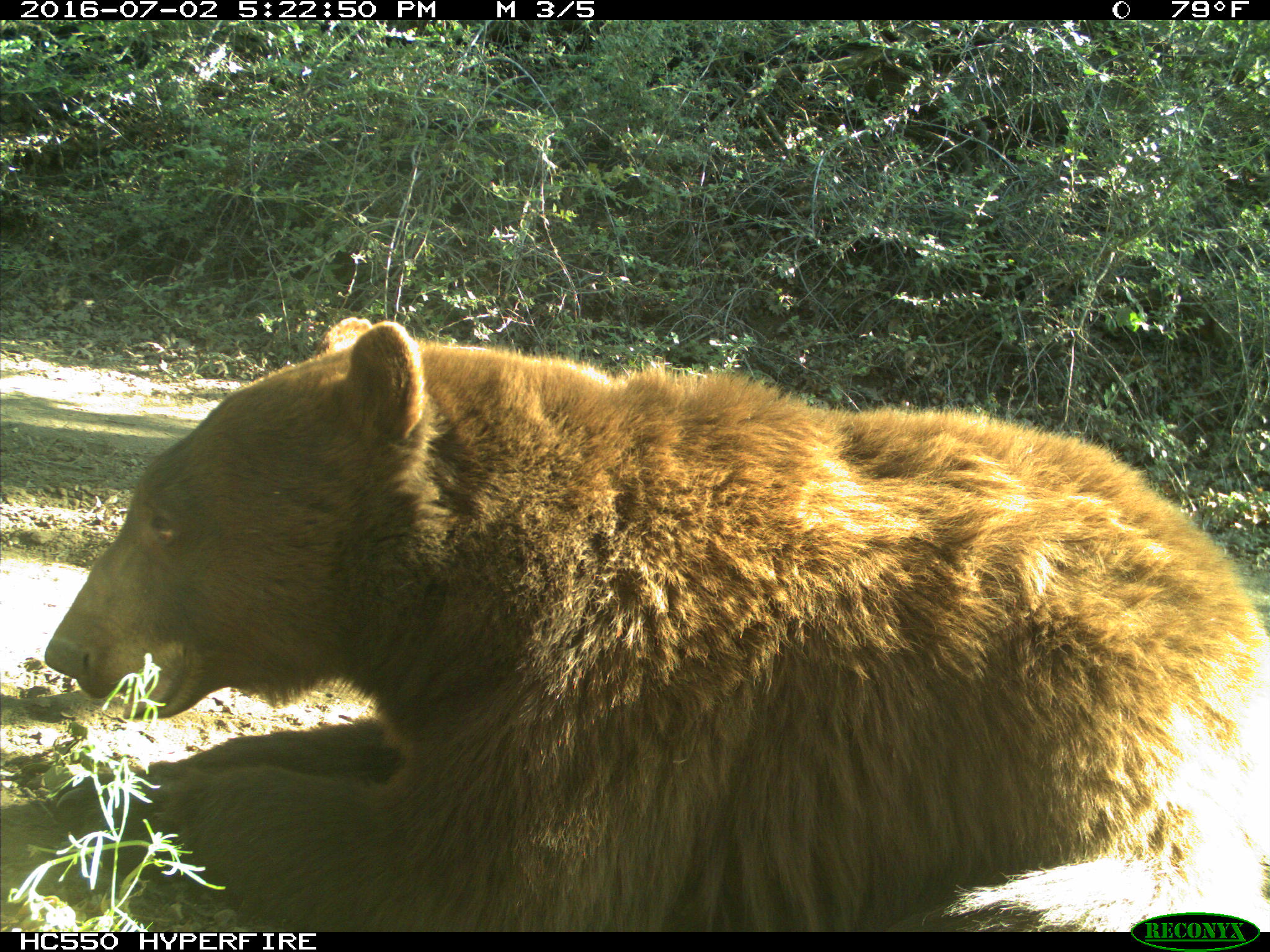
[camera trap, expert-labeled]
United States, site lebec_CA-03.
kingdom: Animalia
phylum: Chordata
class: Mammalia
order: Carnivora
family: Ursidae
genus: Ursus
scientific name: Ursus americanus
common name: american black bear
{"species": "Ursus americanus (american black bear)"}